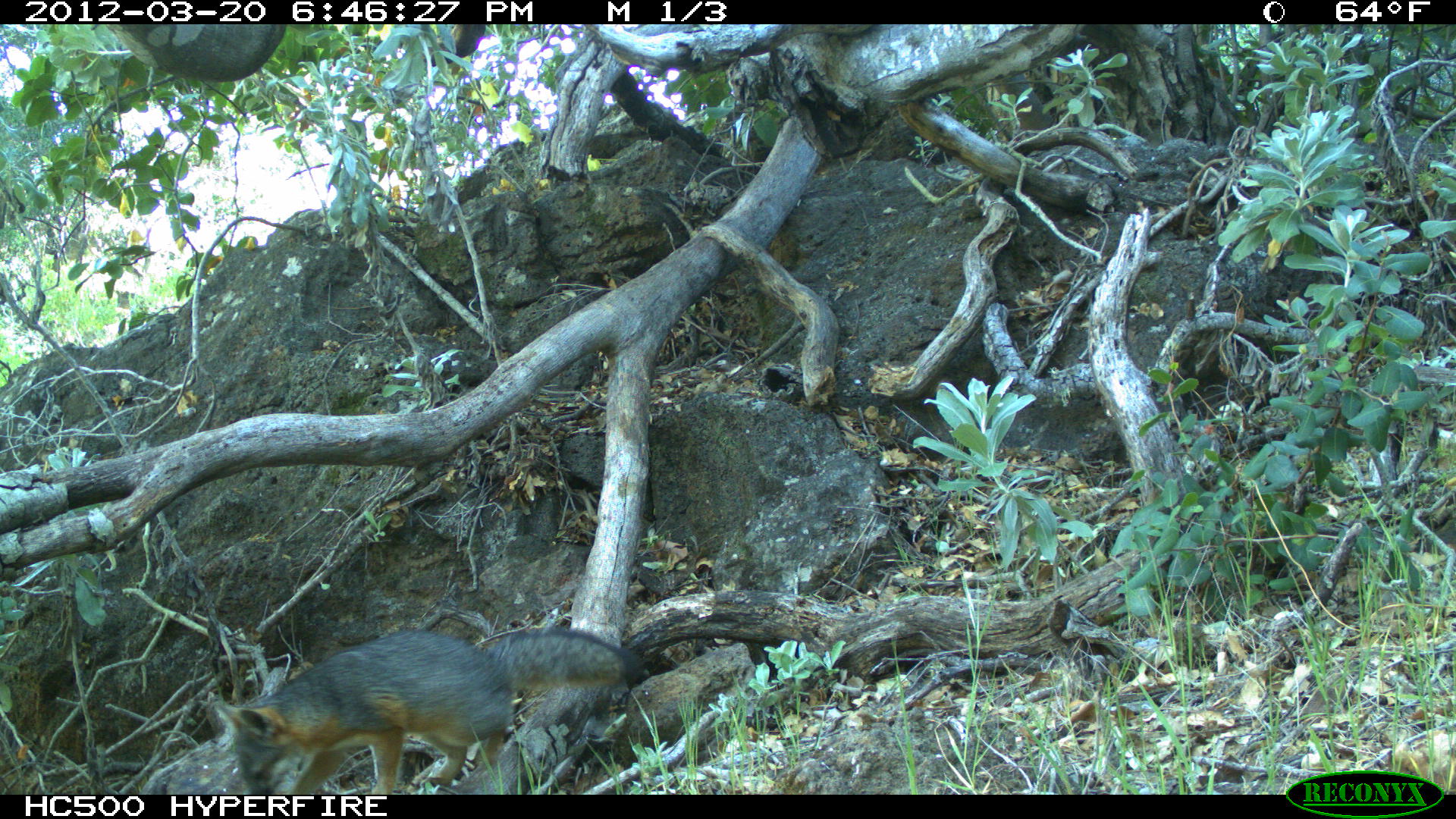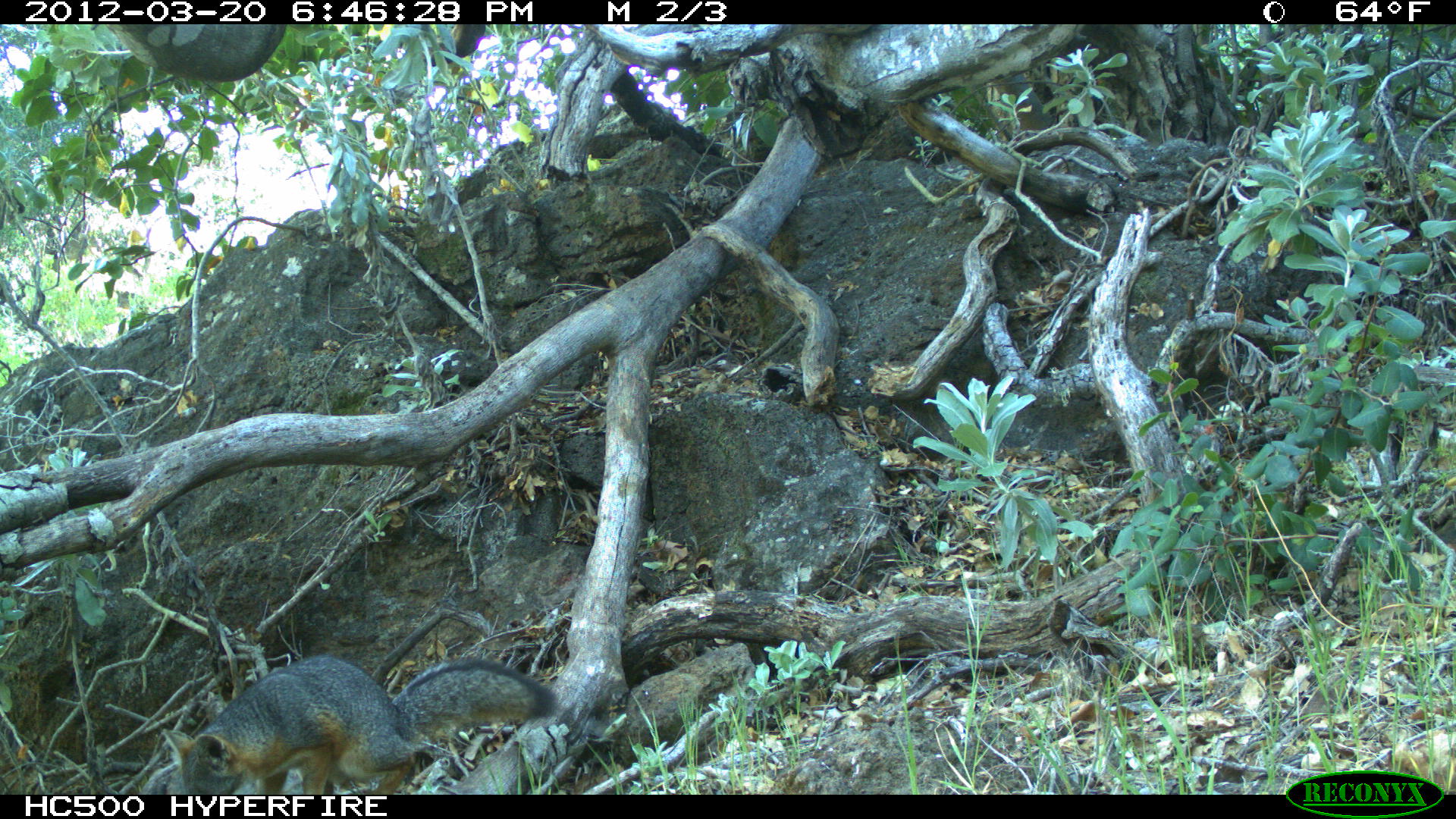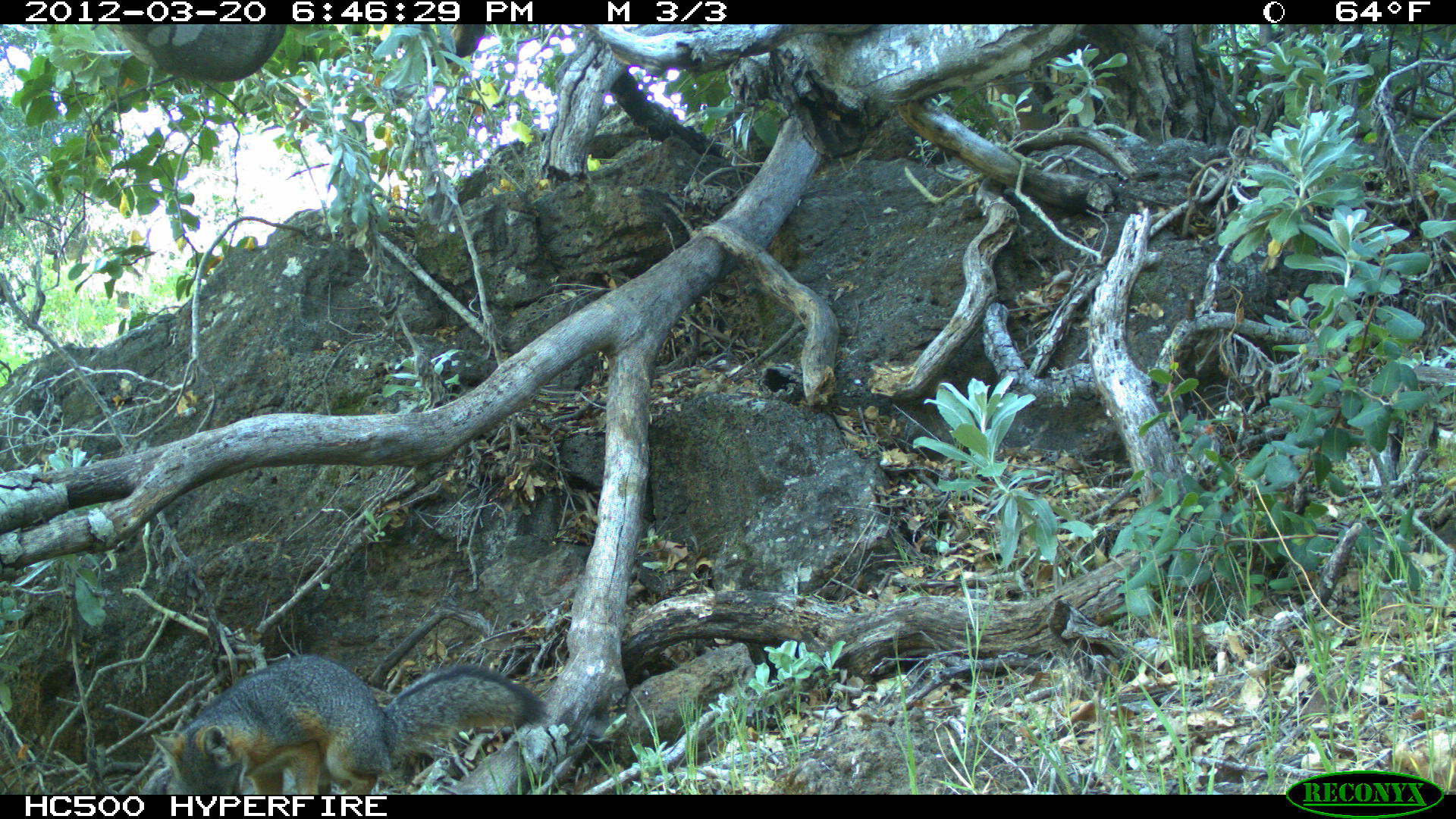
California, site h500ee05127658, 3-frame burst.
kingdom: Animalia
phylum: Chordata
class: Mammalia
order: Carnivora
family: Canidae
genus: Urocyon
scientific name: Urocyon littoralis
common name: island fox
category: fox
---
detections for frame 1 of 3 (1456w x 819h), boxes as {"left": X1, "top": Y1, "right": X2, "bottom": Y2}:
fox: {"left": 214, "top": 624, "right": 643, "bottom": 792}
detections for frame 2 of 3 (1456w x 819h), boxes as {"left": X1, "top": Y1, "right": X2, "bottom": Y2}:
fox: {"left": 161, "top": 651, "right": 560, "bottom": 794}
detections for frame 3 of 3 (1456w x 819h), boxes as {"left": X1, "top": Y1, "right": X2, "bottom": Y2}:
fox: {"left": 149, "top": 654, "right": 551, "bottom": 794}